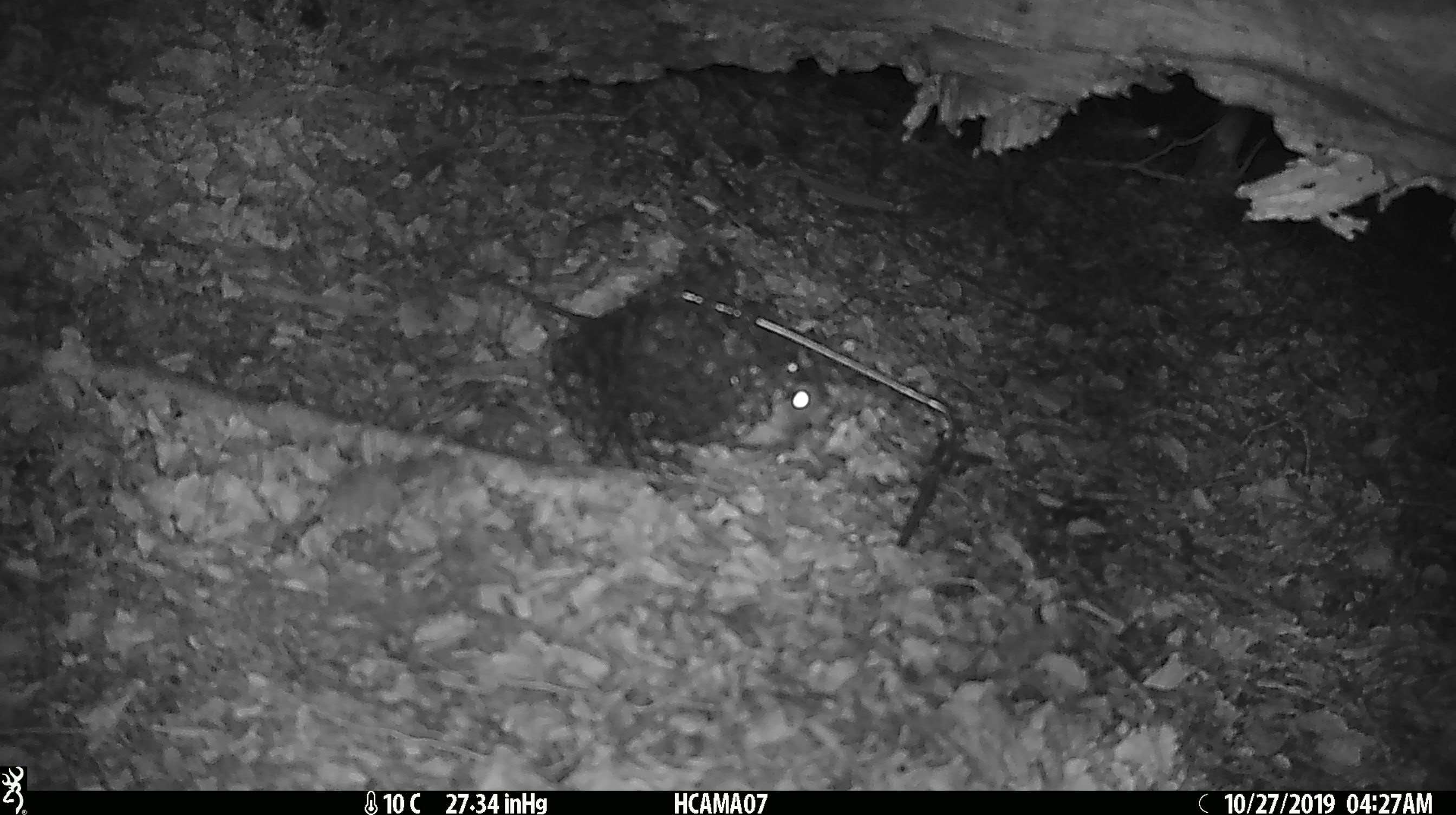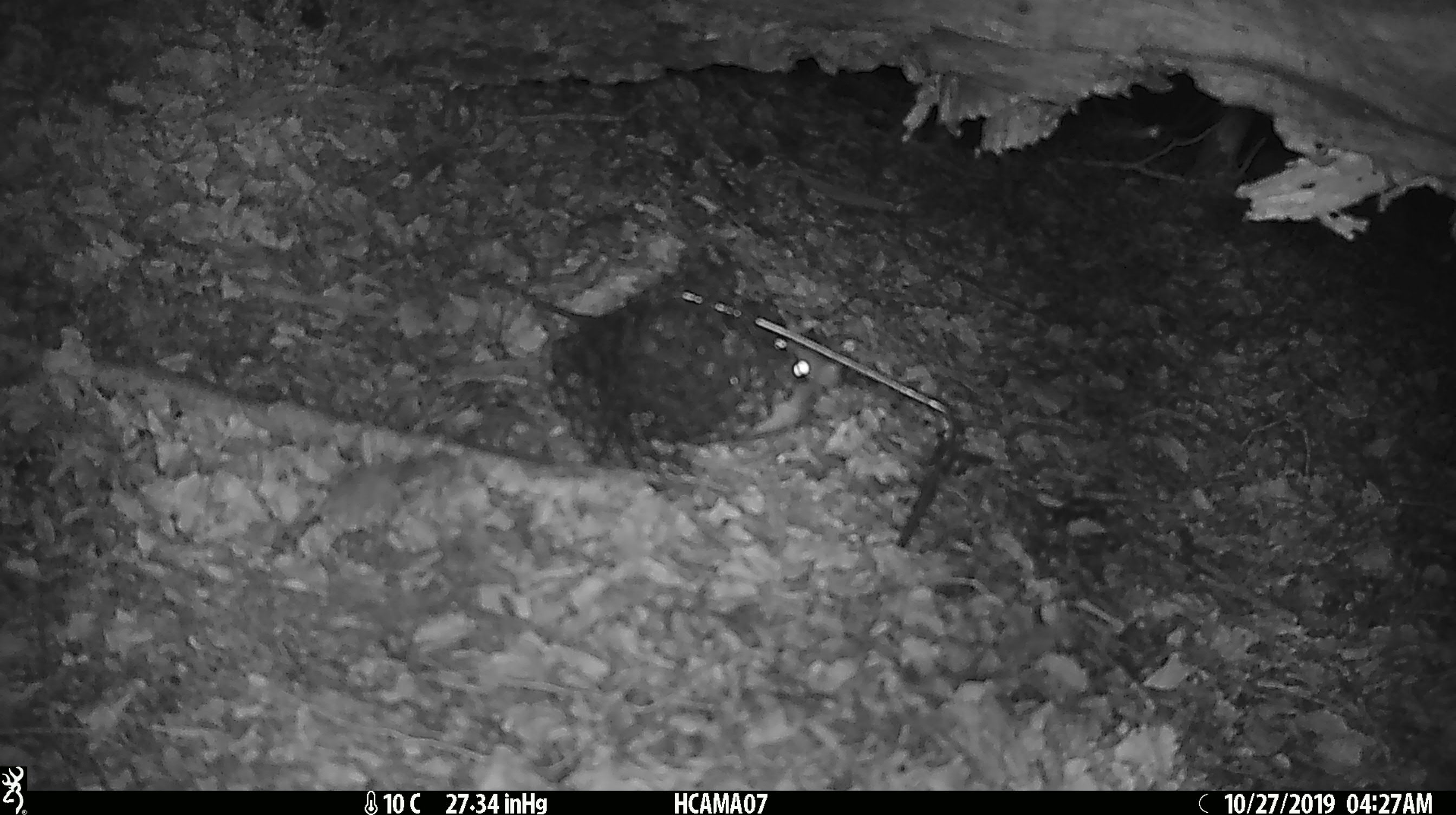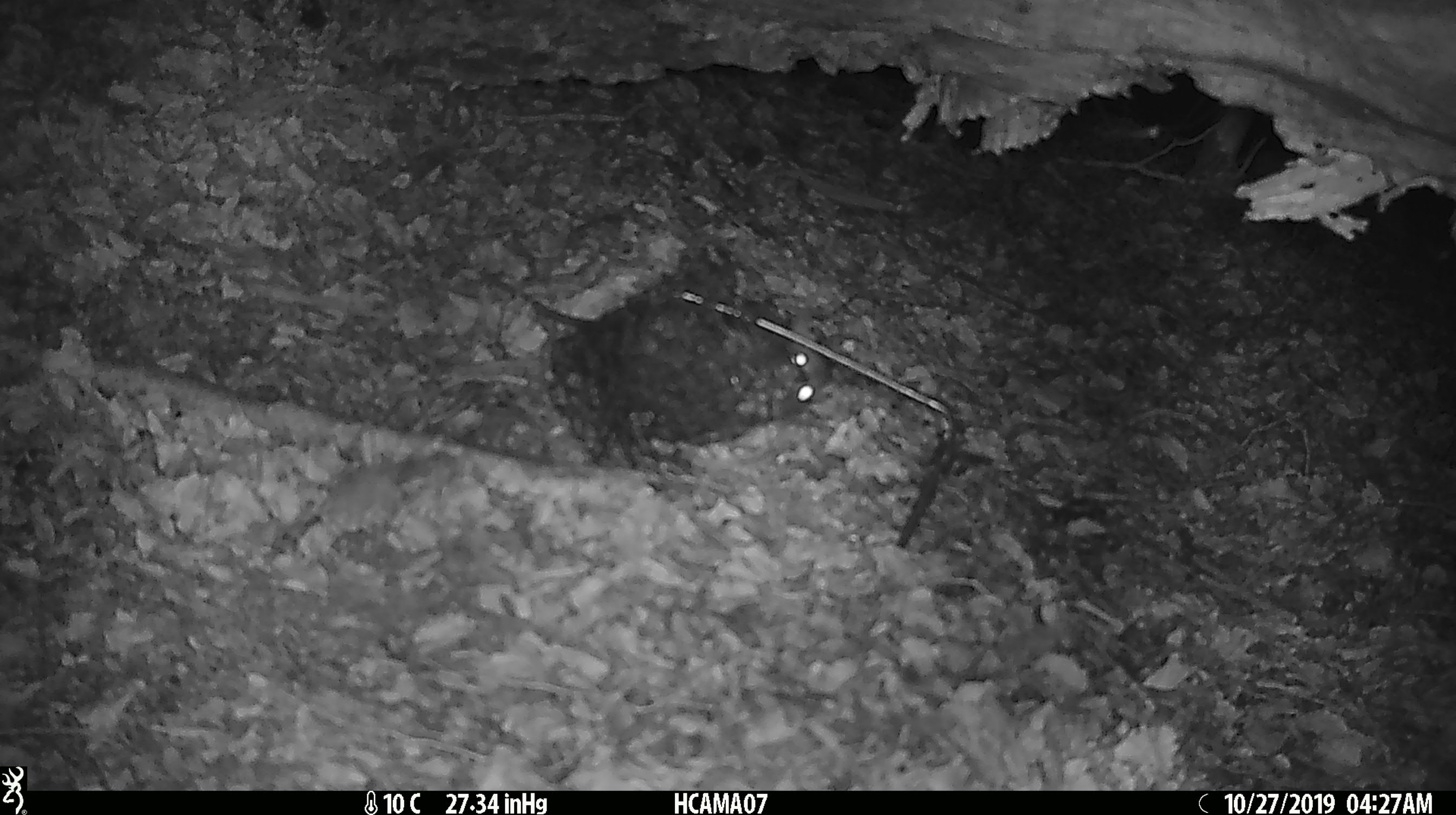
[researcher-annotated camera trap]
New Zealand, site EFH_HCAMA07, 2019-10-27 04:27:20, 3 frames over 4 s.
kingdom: Animalia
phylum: Chordata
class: Mammalia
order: Rodentia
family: Muridae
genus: Rattus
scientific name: Rattus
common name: rat